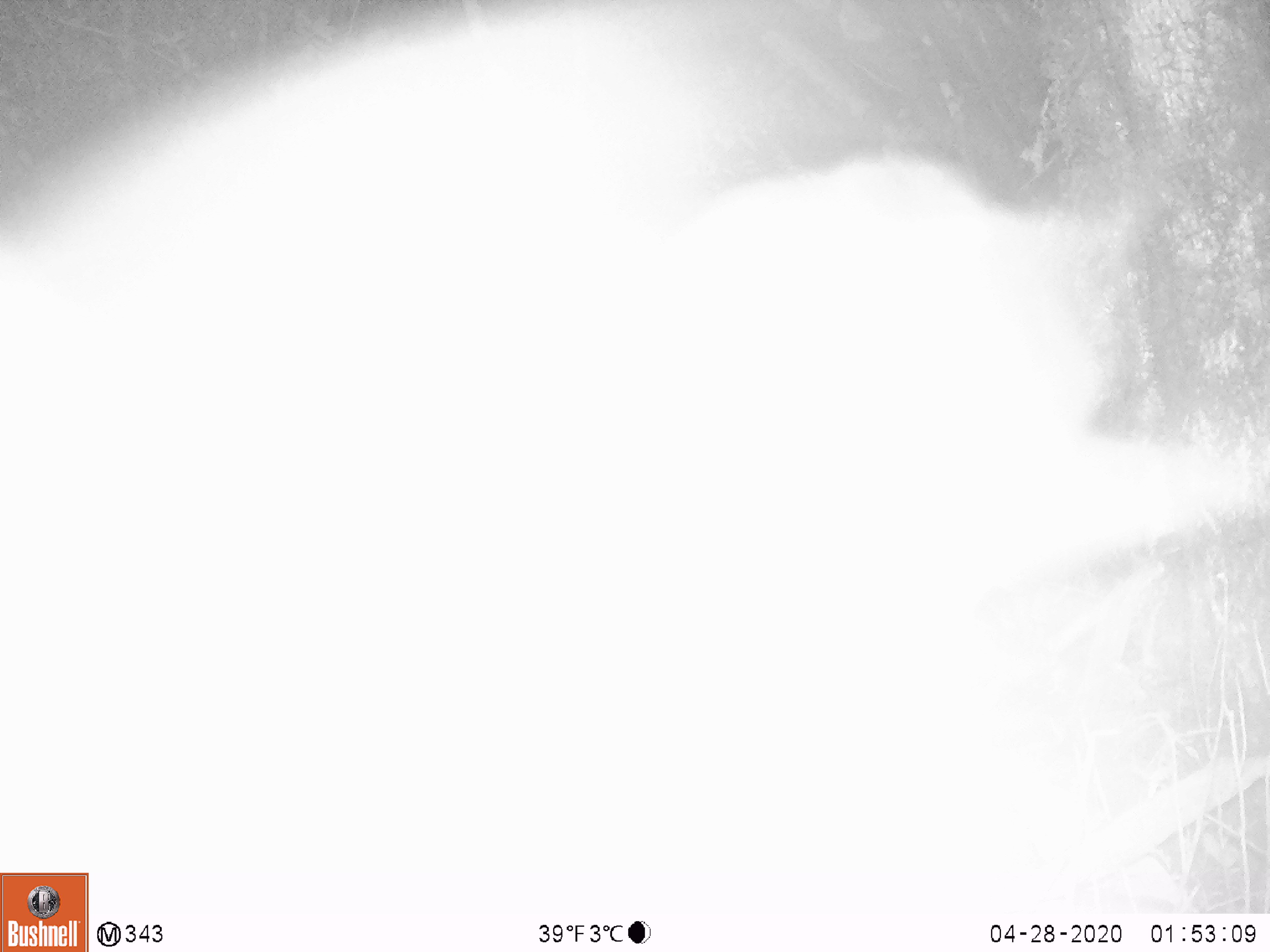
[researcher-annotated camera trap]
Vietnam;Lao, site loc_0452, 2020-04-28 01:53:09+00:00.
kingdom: Animalia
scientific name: Animalia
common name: animal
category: unidentified animal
Unidentified animal (animal) (Animalia). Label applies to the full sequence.